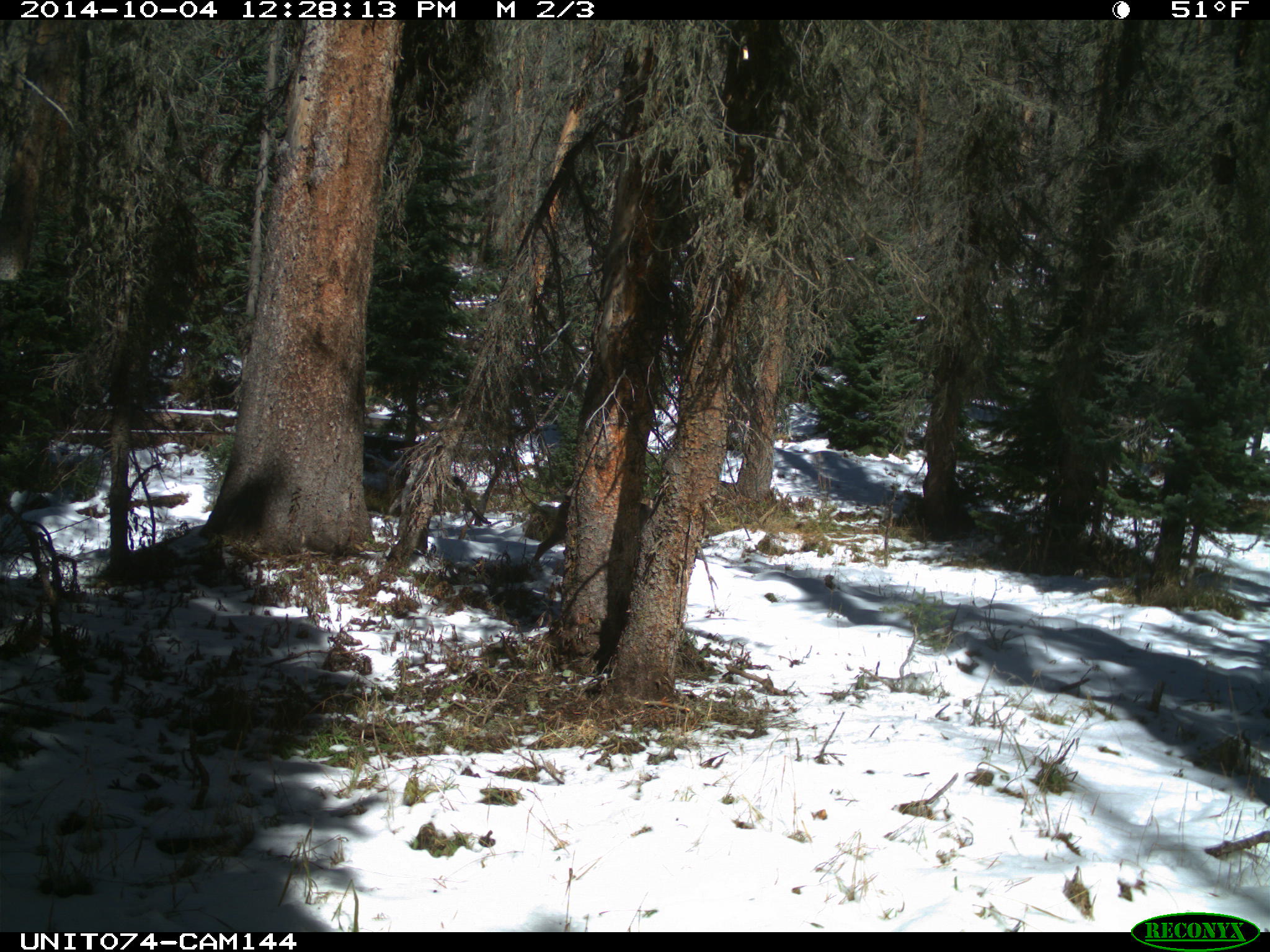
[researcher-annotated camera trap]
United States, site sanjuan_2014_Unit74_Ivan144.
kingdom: Animalia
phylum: Chordata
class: Mammalia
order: Artiodactyla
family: Cervidae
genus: Odocoileus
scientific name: Odocoileus hemionus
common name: mule deer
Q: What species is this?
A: Odocoileus hemionus (mule deer).